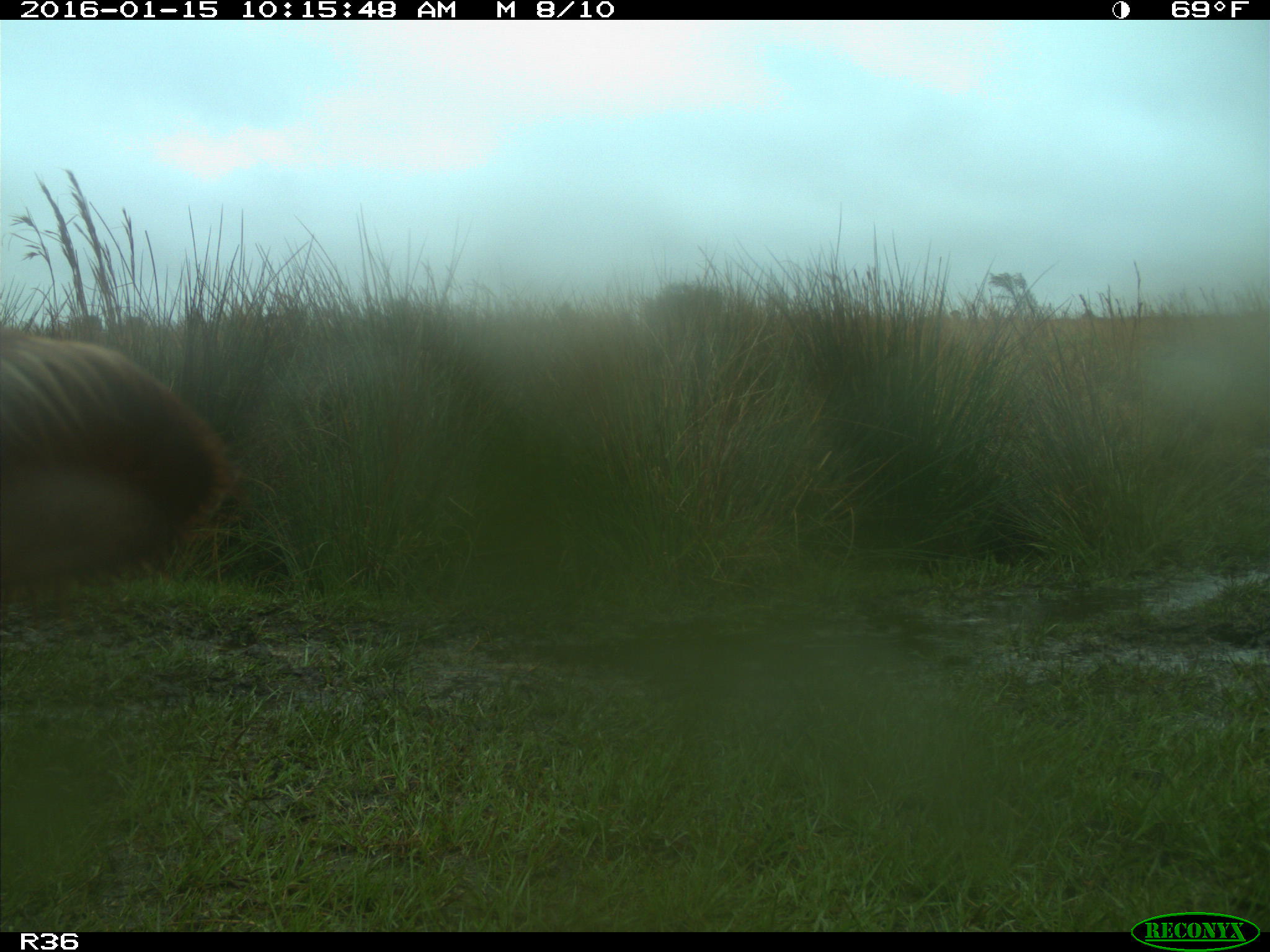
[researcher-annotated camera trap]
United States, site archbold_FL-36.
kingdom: Animalia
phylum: Chordata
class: Mammalia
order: Artiodactyla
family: Bovidae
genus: Bos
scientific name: Bos taurus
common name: domestic cow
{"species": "Bos taurus (domestic cow)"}